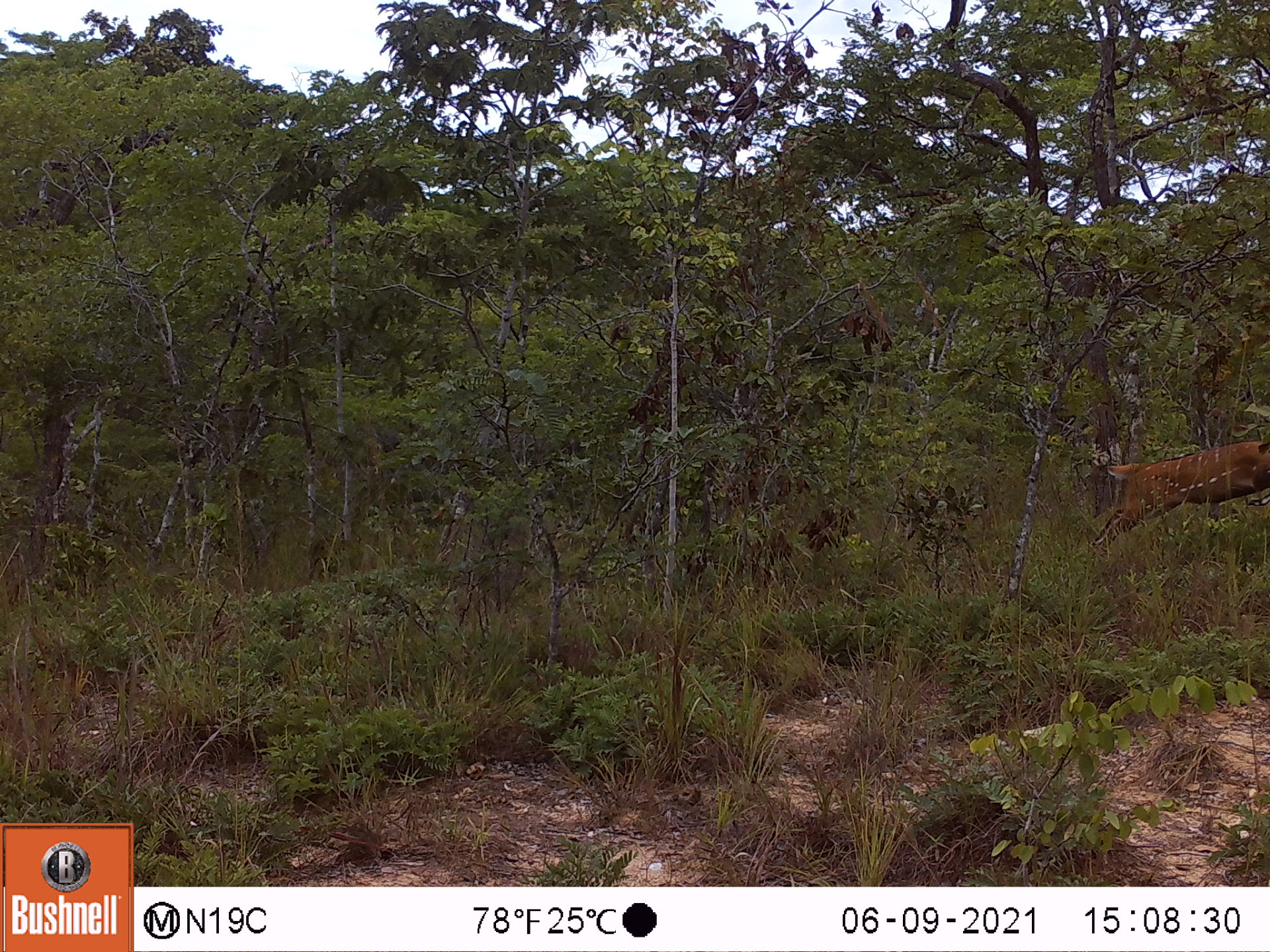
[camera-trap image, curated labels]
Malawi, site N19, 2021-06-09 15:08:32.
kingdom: Animalia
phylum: Chordata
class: Mammalia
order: Artiodactyla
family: Bovidae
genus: Tragelaphus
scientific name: Tragelaphus sylvaticus sylvaticus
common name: cape bushbuck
Cape bushbuck (Tragelaphus sylvaticus sylvaticus), count 1.